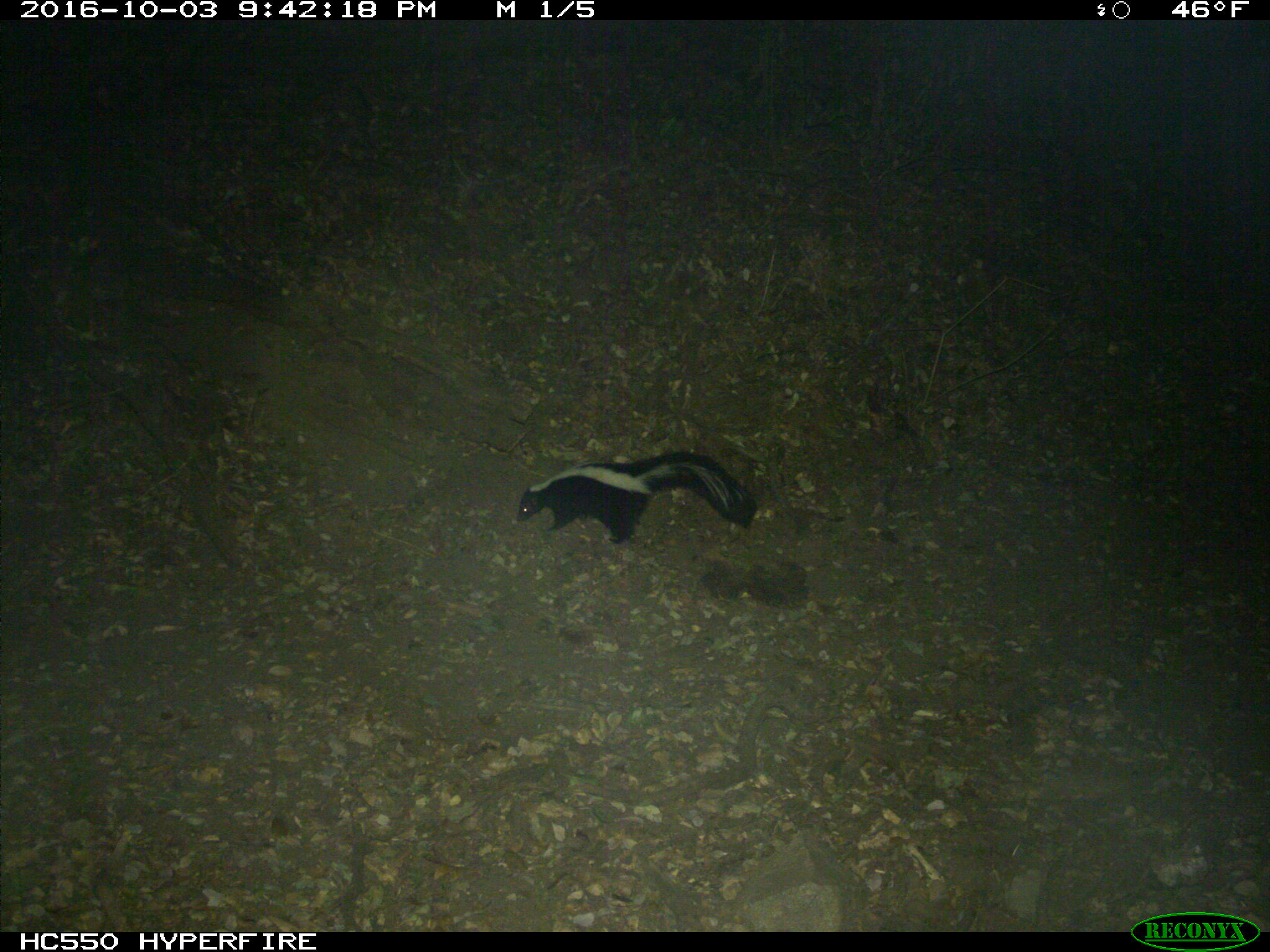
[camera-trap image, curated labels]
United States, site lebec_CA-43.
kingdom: Animalia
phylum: Chordata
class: Mammalia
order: Carnivora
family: Mephitidae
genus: Mephitis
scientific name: Mephitis mephitis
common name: striped skunk